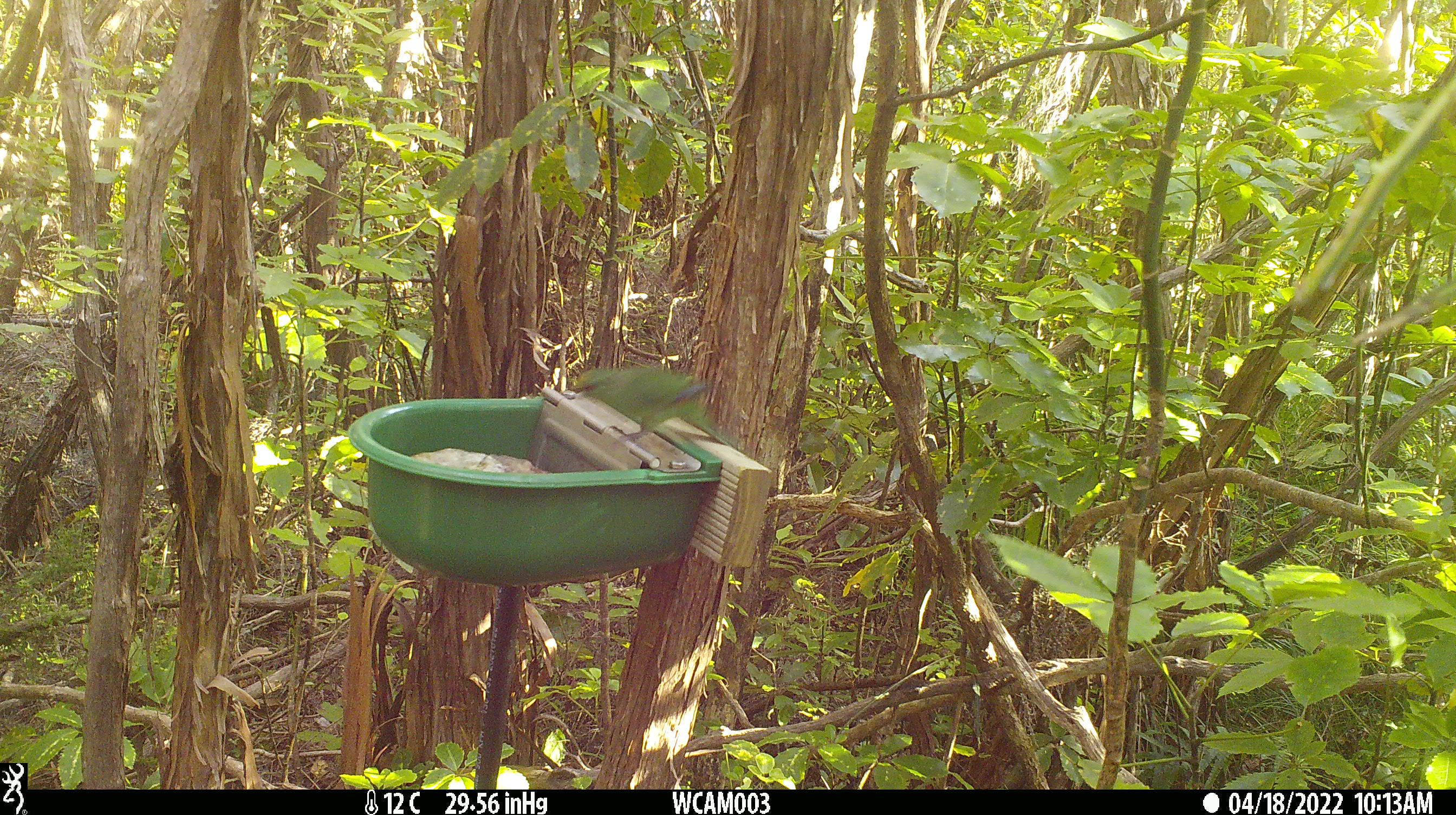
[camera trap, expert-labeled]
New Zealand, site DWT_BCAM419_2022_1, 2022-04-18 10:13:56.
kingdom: Animalia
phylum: Chordata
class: Aves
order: Psittaciformes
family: Psittaculidae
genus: Cyanoramphus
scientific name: Cyanoramphus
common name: parakeet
Parakeet (Cyanoramphus).